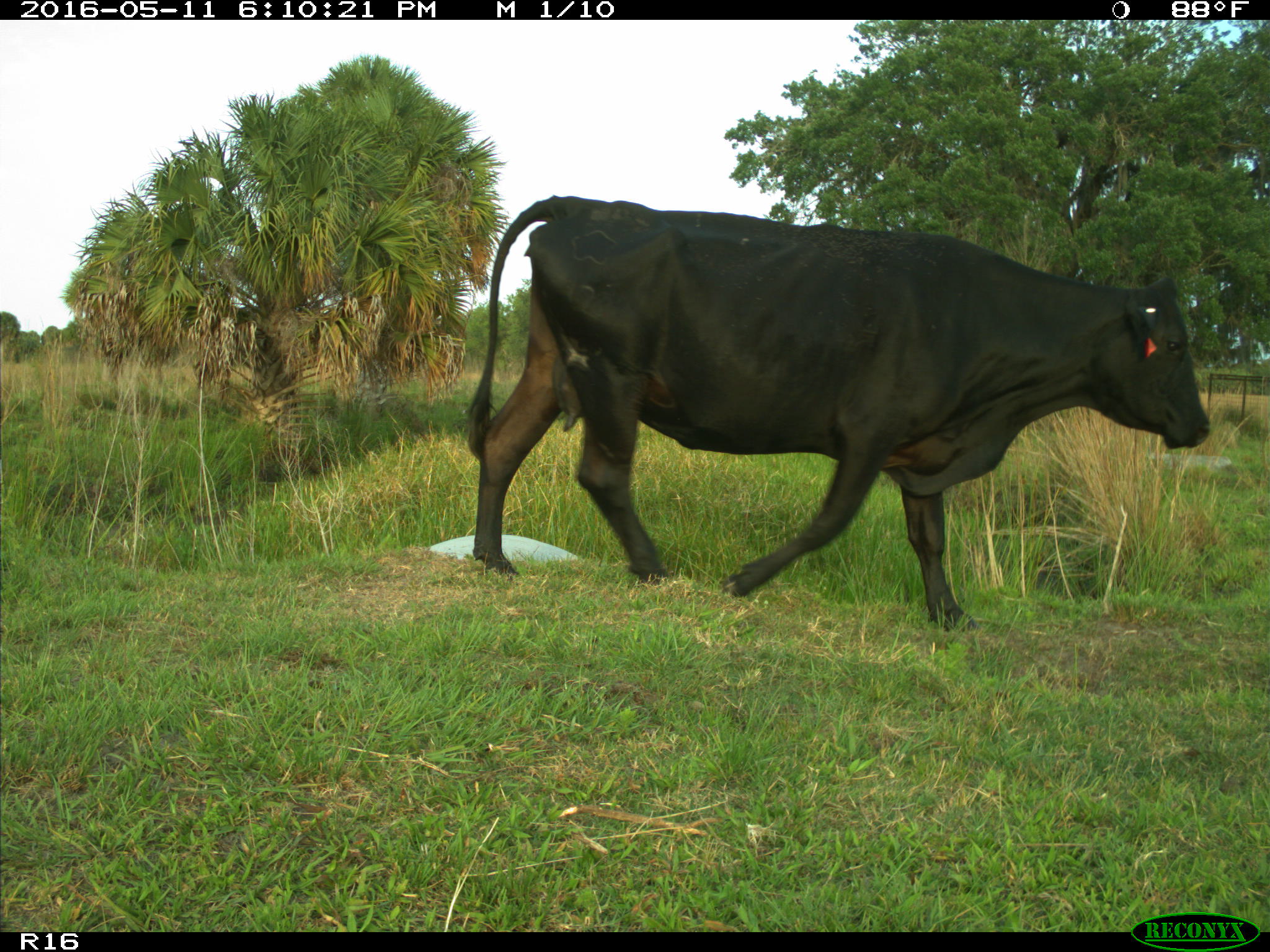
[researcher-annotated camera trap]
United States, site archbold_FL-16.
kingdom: Animalia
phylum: Chordata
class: Mammalia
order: Artiodactyla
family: Bovidae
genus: Bos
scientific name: Bos taurus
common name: domestic cow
Bos taurus (domestic cow).